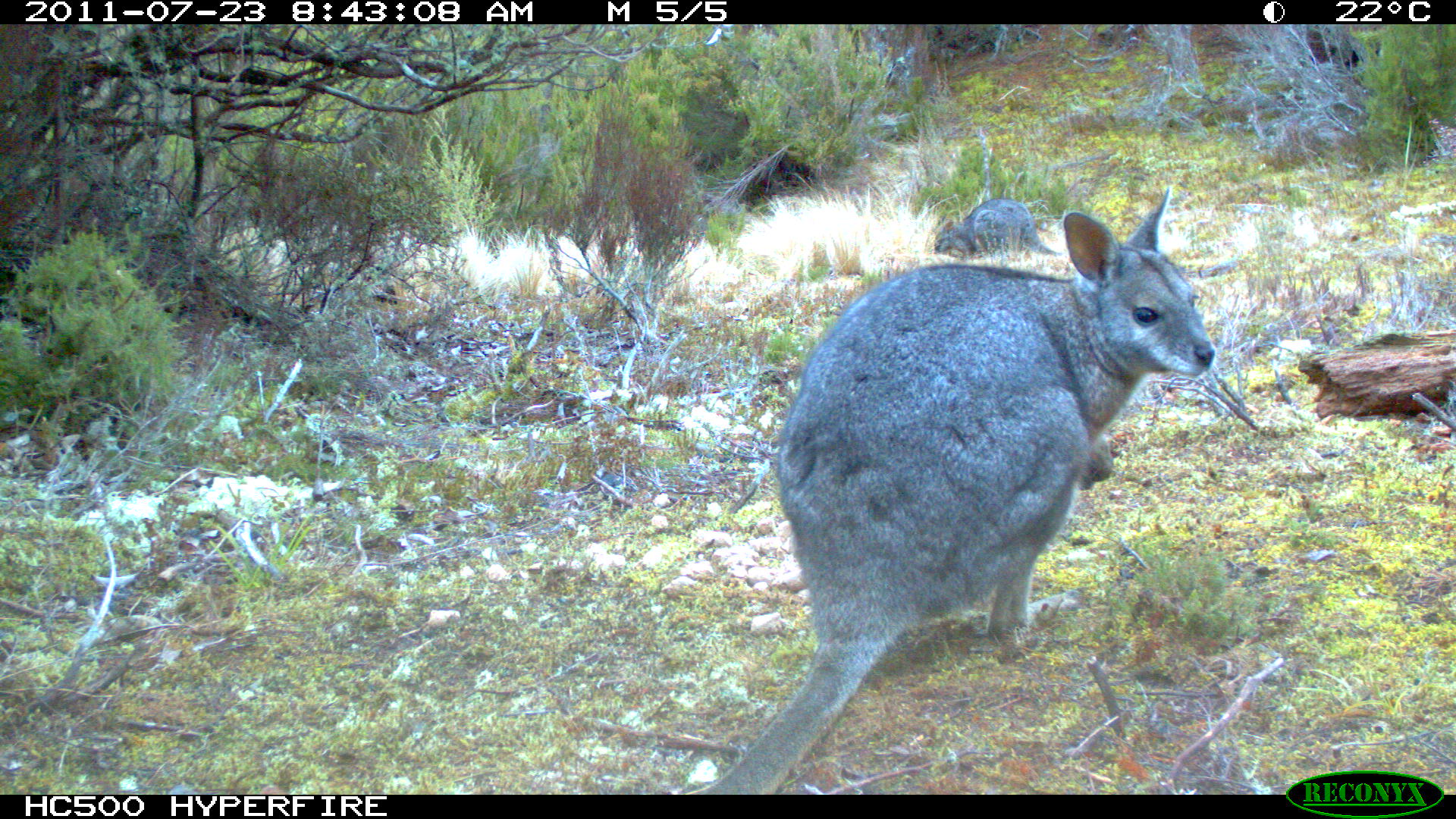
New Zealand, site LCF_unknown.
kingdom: Animalia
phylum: Chordata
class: Mammalia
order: Diprotodontia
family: Macropodidae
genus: Notamacropus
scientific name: Notamacropus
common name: wallaby